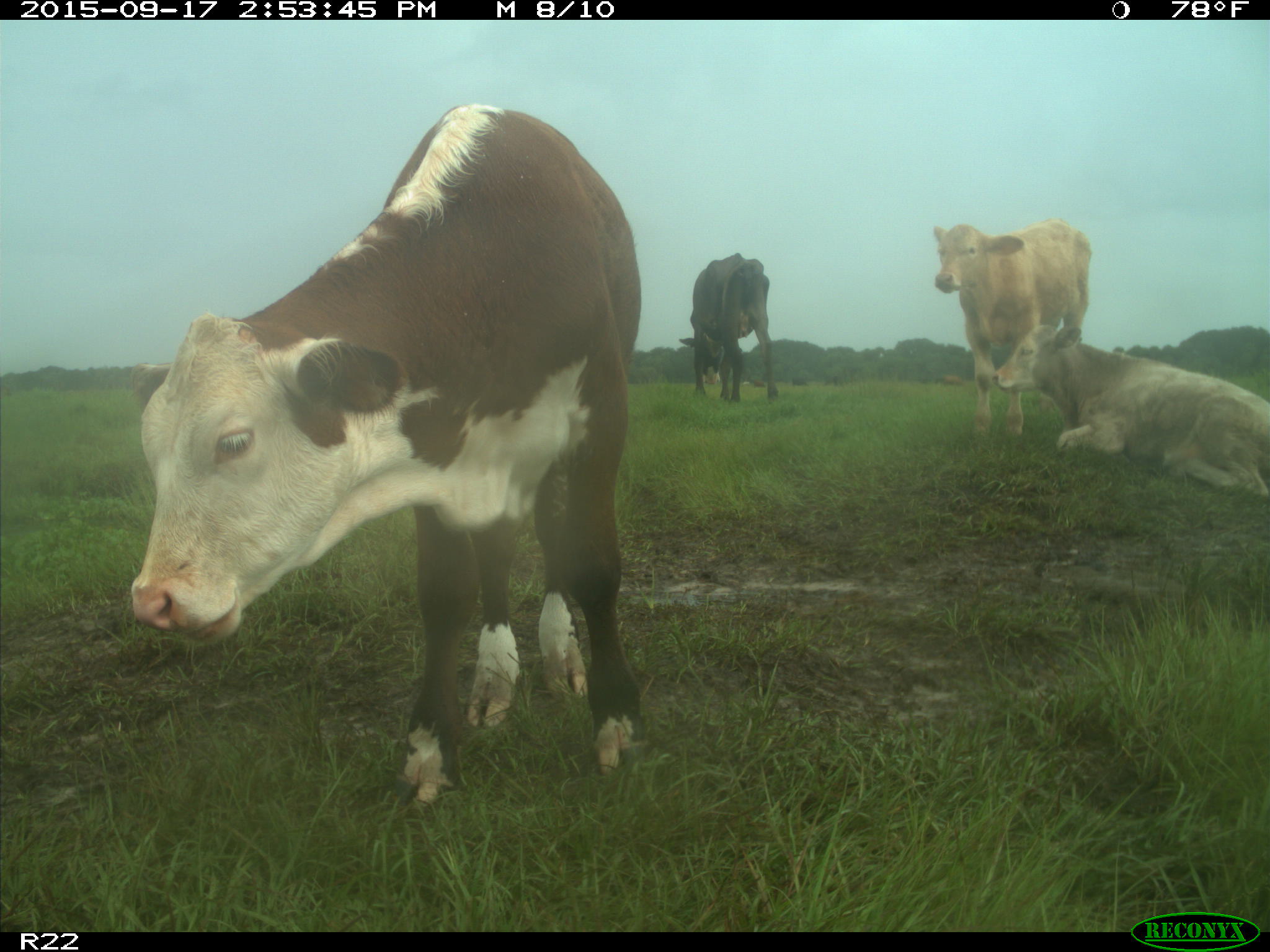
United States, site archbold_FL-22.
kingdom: Animalia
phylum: Chordata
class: Mammalia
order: Artiodactyla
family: Bovidae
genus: Bos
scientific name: Bos taurus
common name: domestic cow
Bos taurus (domestic cow).